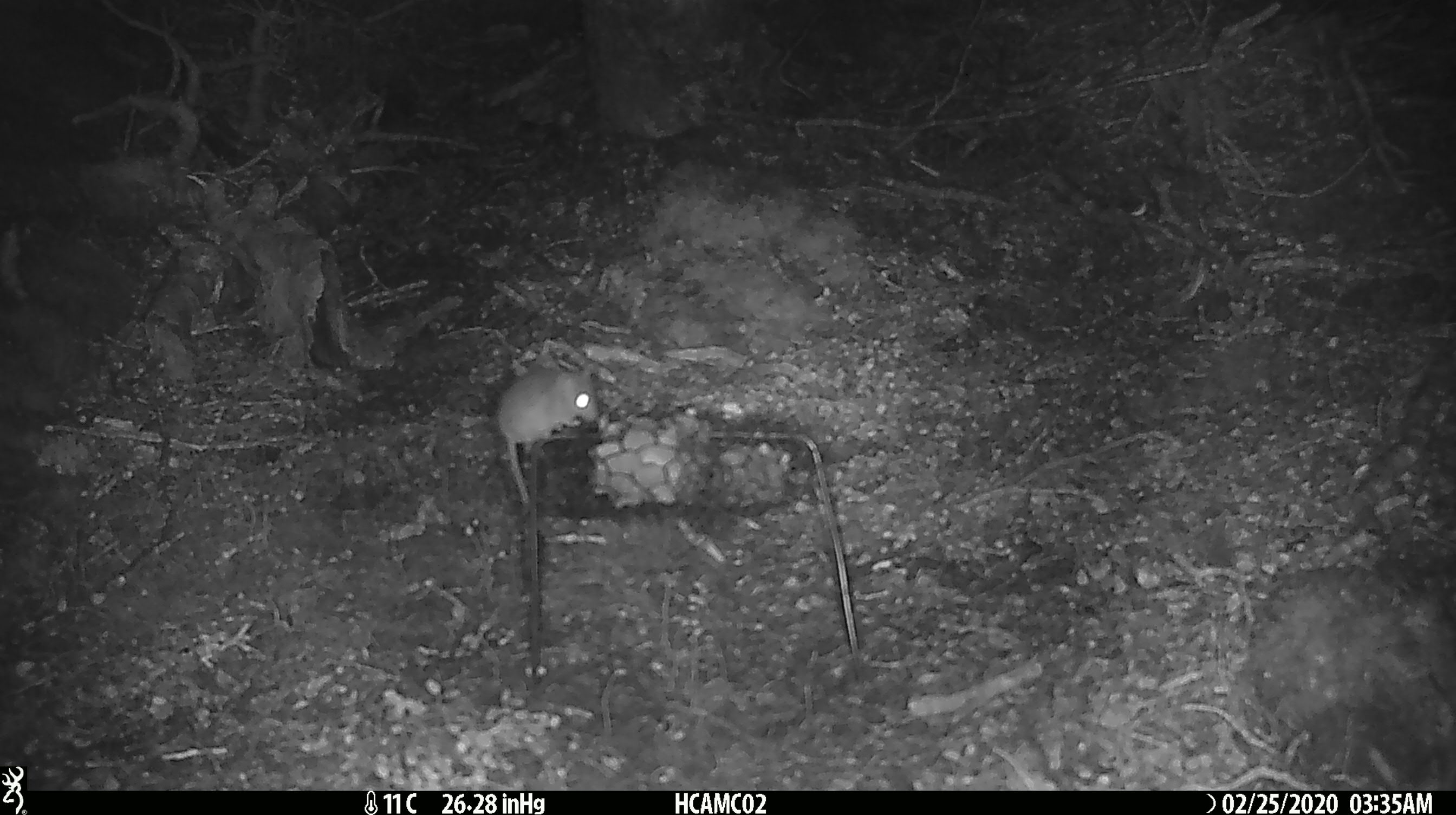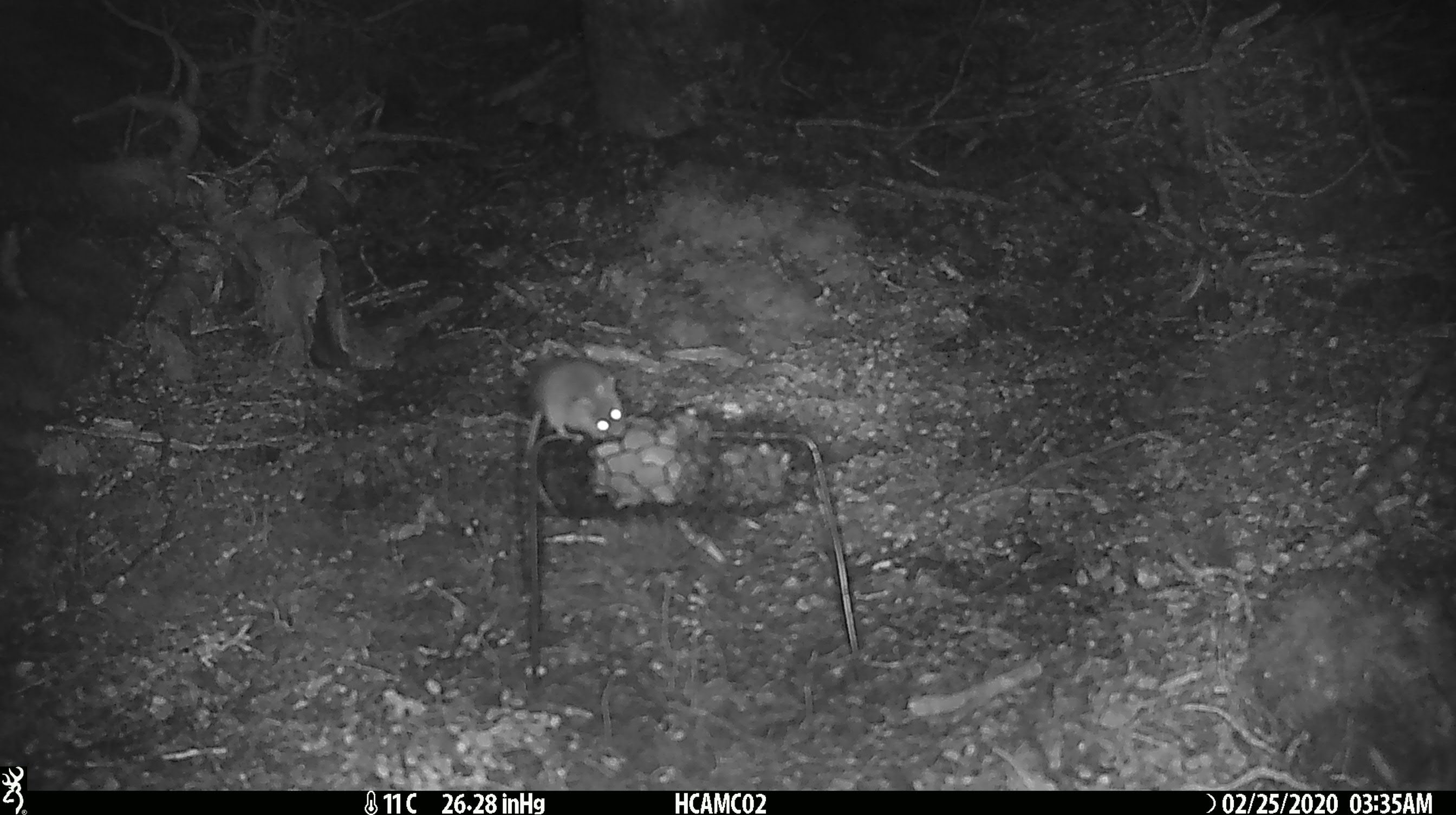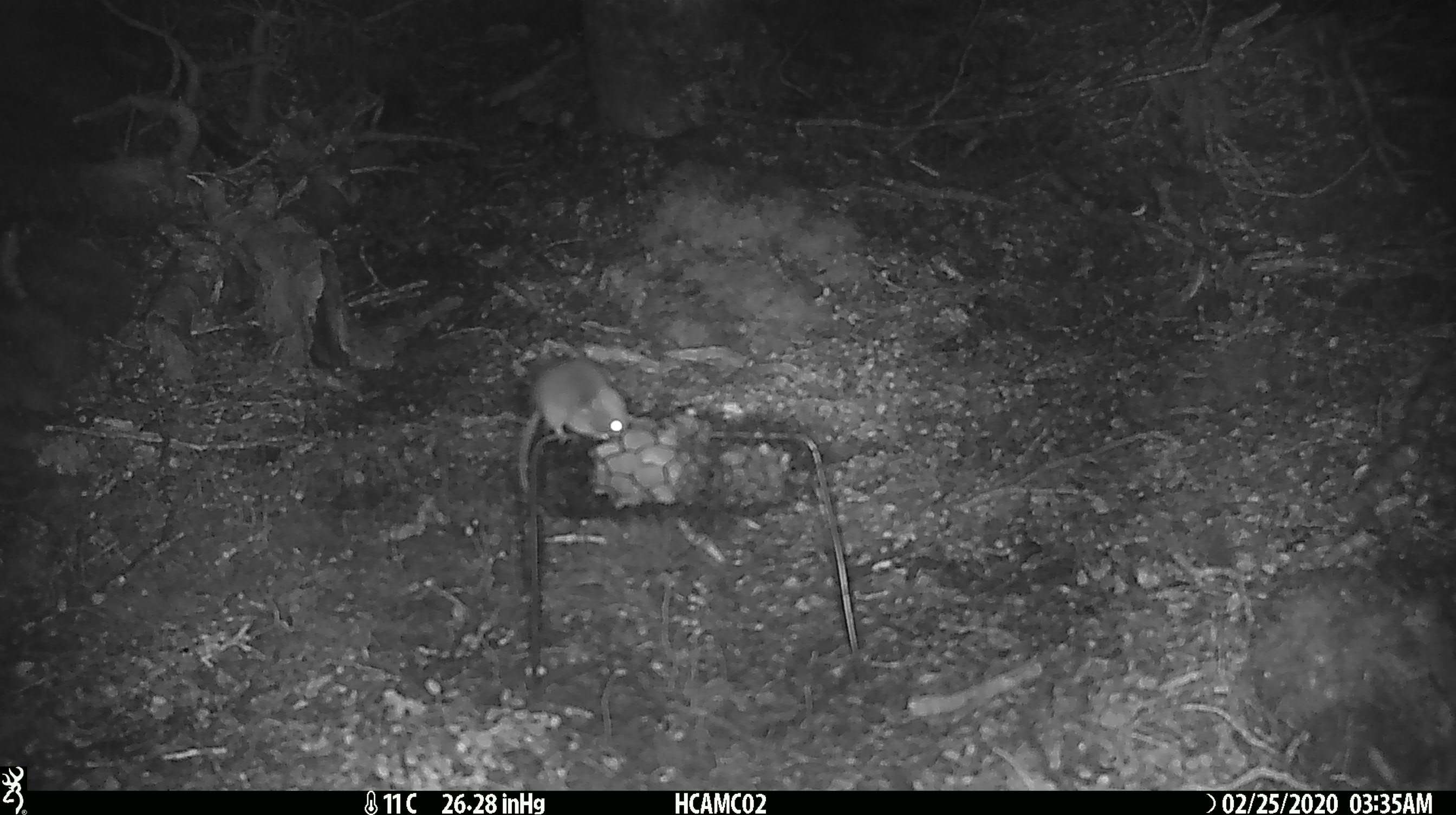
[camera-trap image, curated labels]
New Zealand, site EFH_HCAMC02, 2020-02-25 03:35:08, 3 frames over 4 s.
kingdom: Animalia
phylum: Chordata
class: Mammalia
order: Rodentia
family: Muridae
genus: Mus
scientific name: Mus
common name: mouse